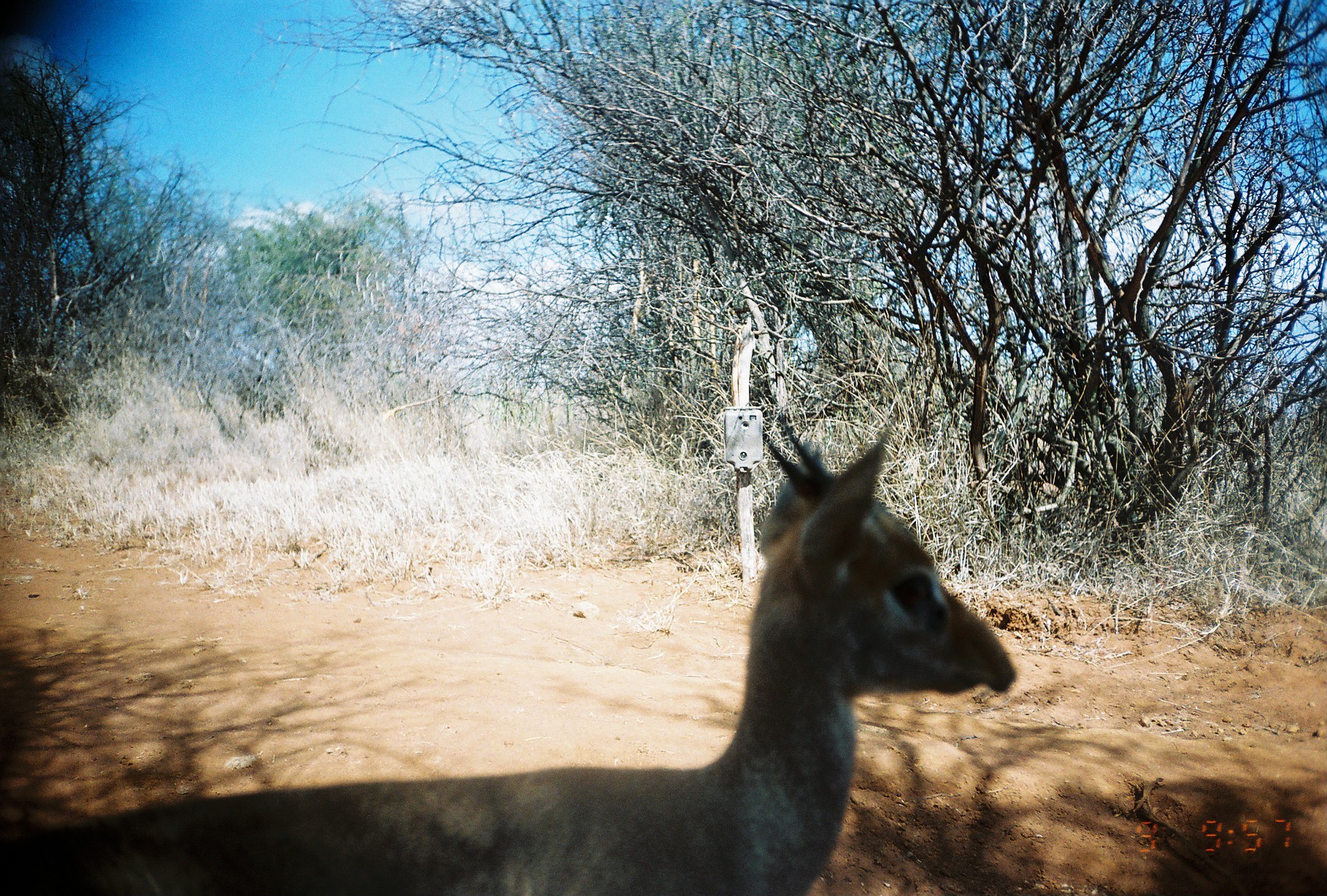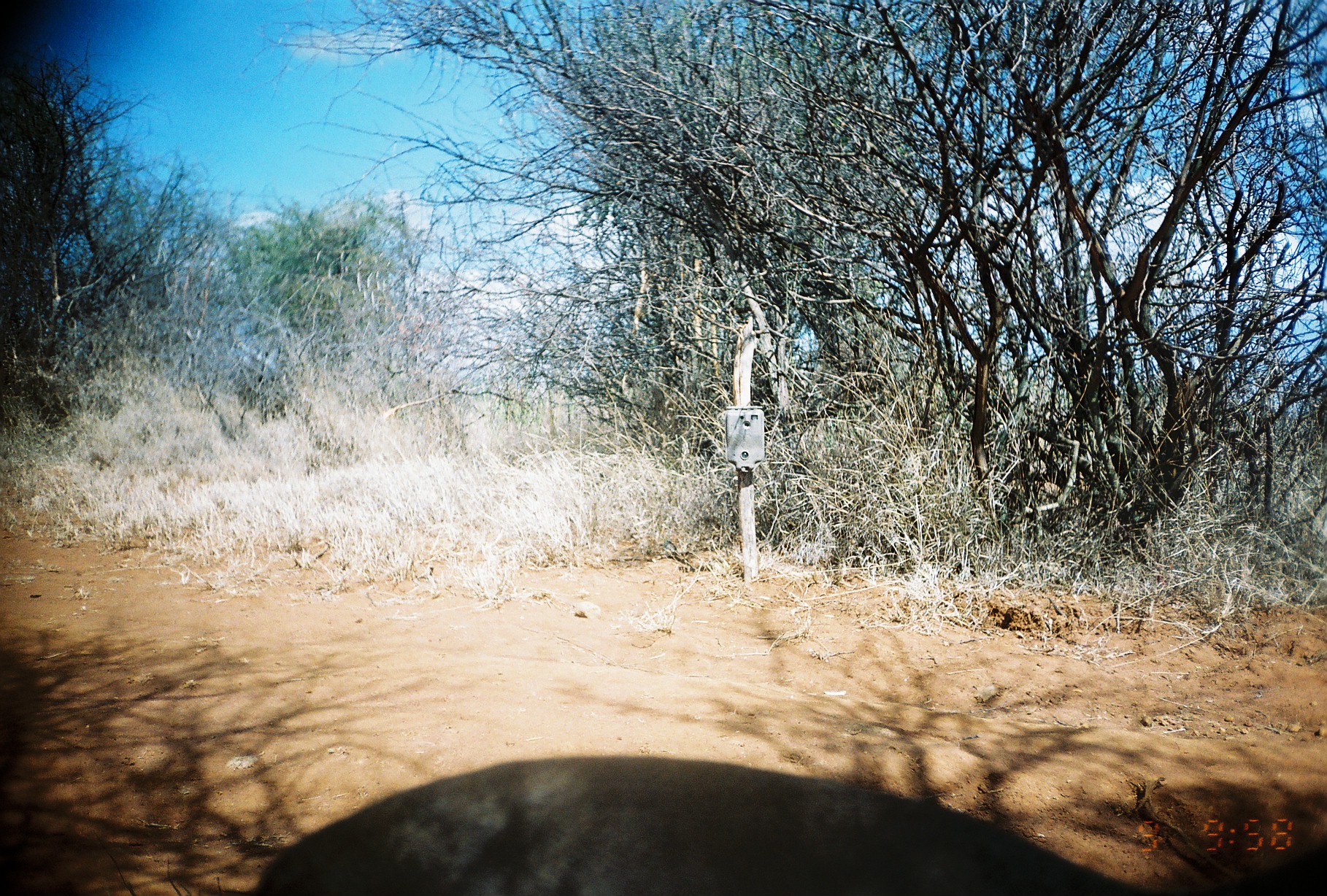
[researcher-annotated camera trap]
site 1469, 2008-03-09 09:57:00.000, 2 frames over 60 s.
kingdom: Animalia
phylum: Chordata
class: Mammalia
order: Artiodactyla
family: Bovidae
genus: Madoqua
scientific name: Madoqua guentheri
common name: günther's dik-dik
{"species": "Madoqua guentheri (günther's dik-dik)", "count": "1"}